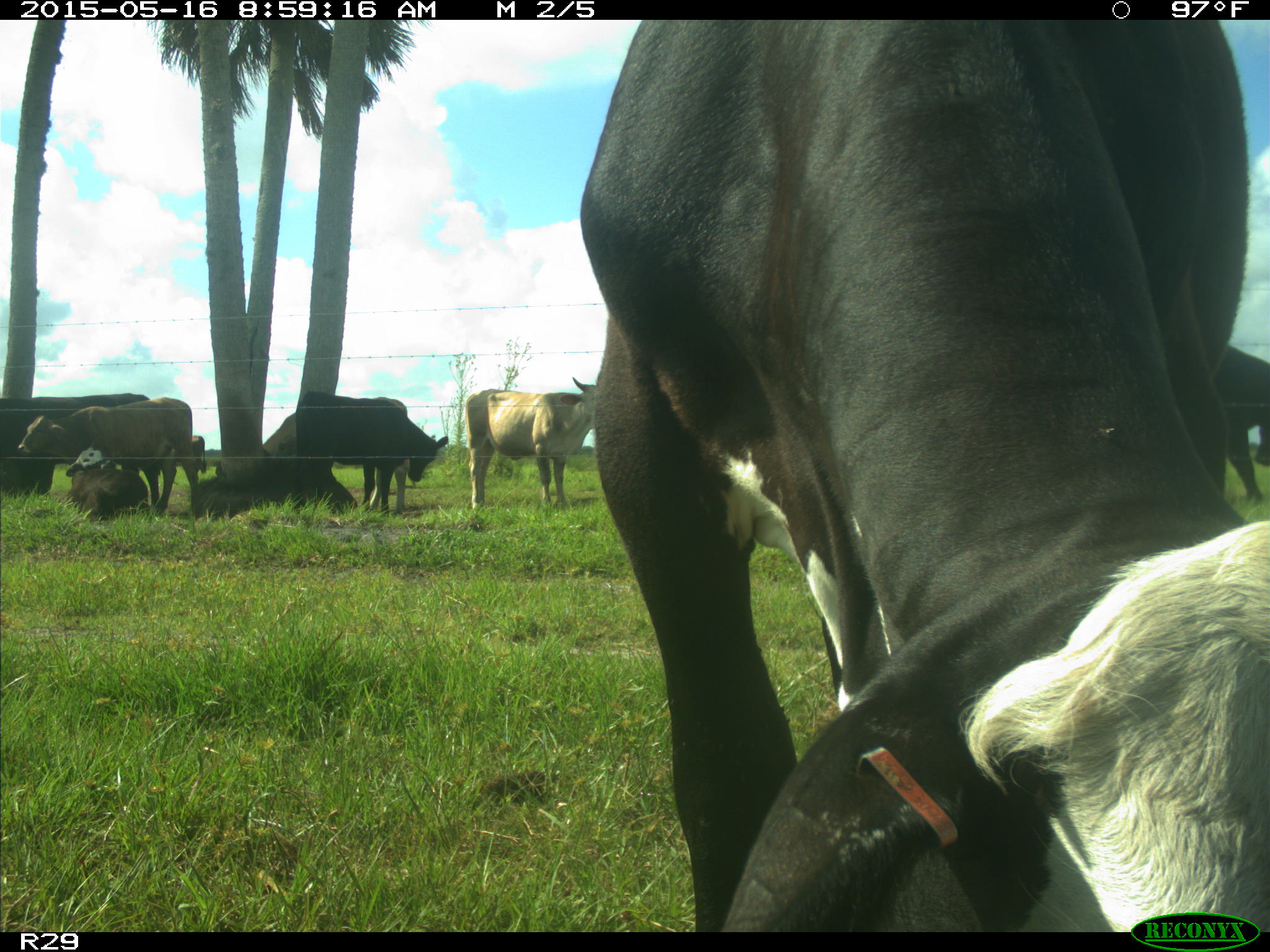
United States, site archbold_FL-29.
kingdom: Animalia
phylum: Chordata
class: Mammalia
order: Artiodactyla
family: Bovidae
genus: Bos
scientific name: Bos taurus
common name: domestic cow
Bos taurus (domestic cow).